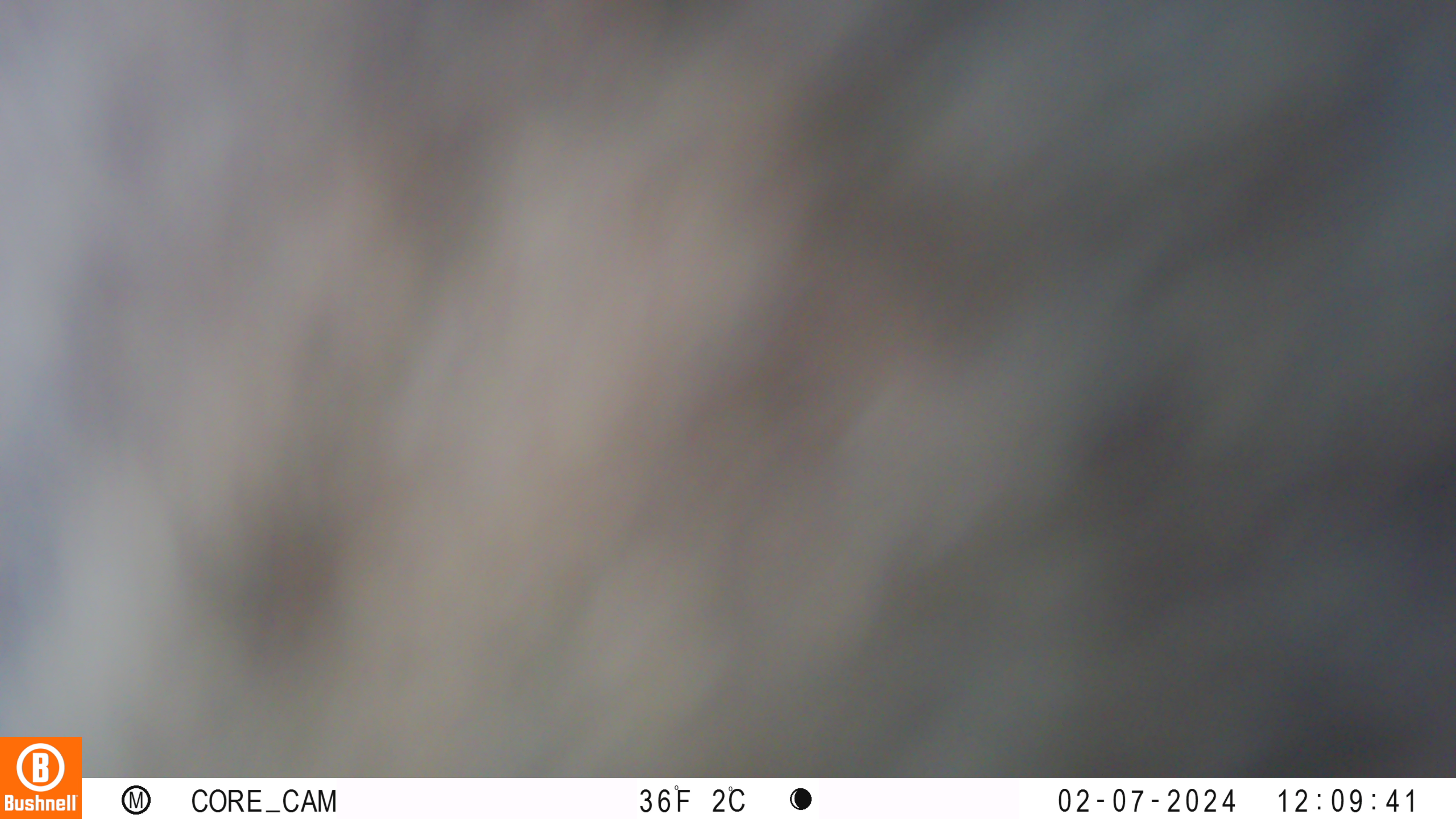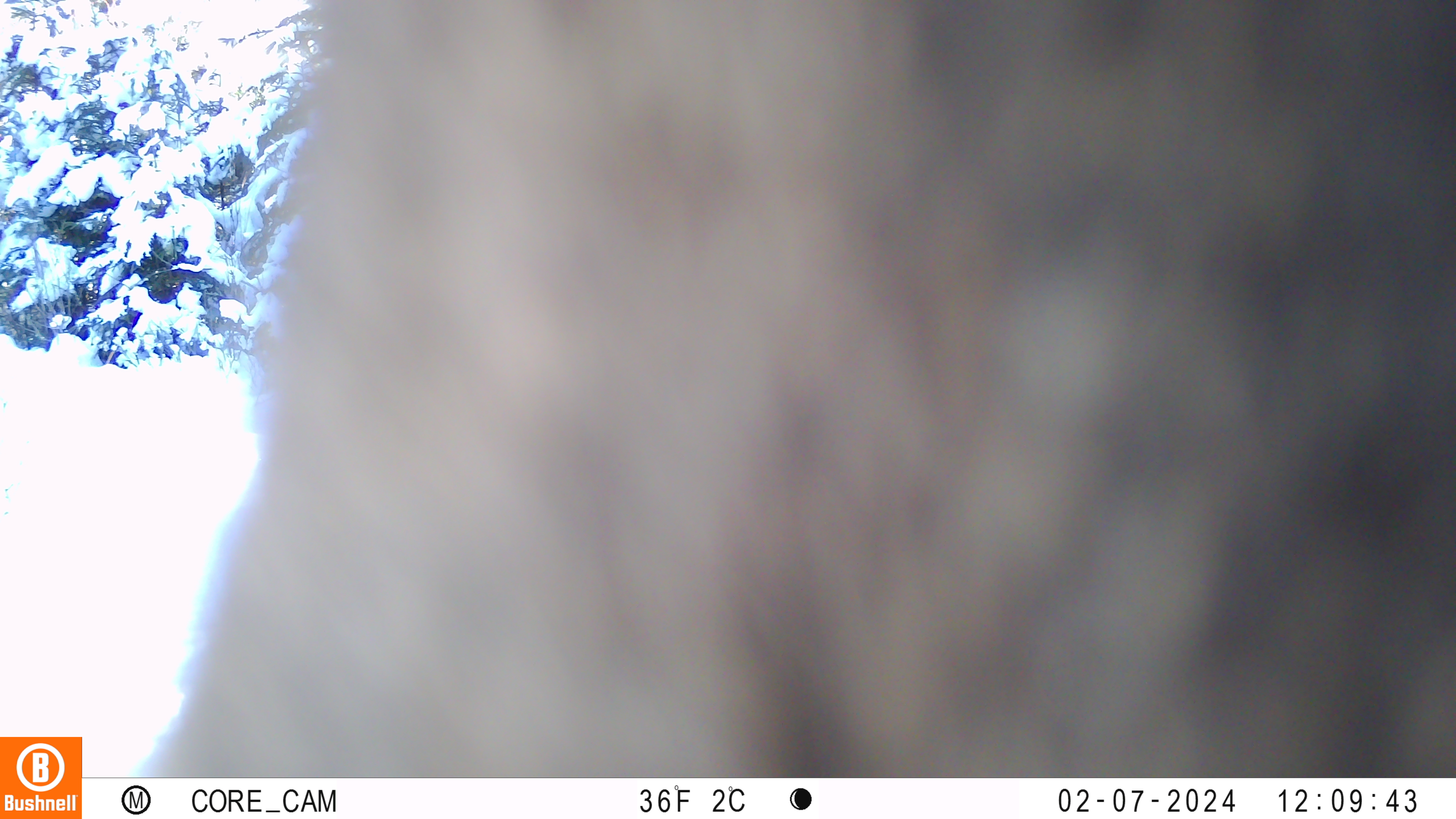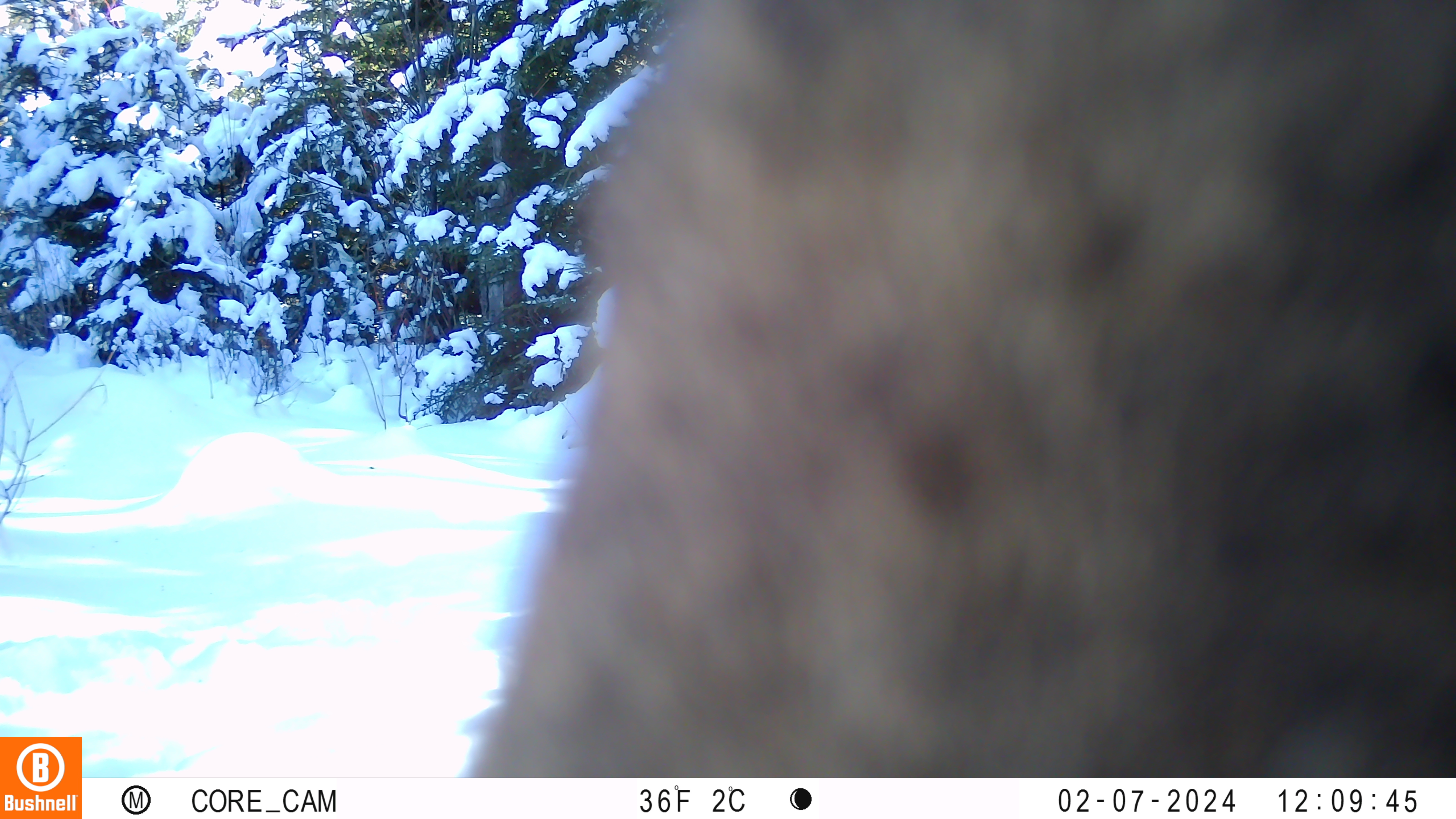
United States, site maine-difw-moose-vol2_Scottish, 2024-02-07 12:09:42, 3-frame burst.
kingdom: Animalia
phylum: Chordata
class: Mammalia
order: Artiodactyla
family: Cervidae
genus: Alces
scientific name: Alces alces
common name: moose